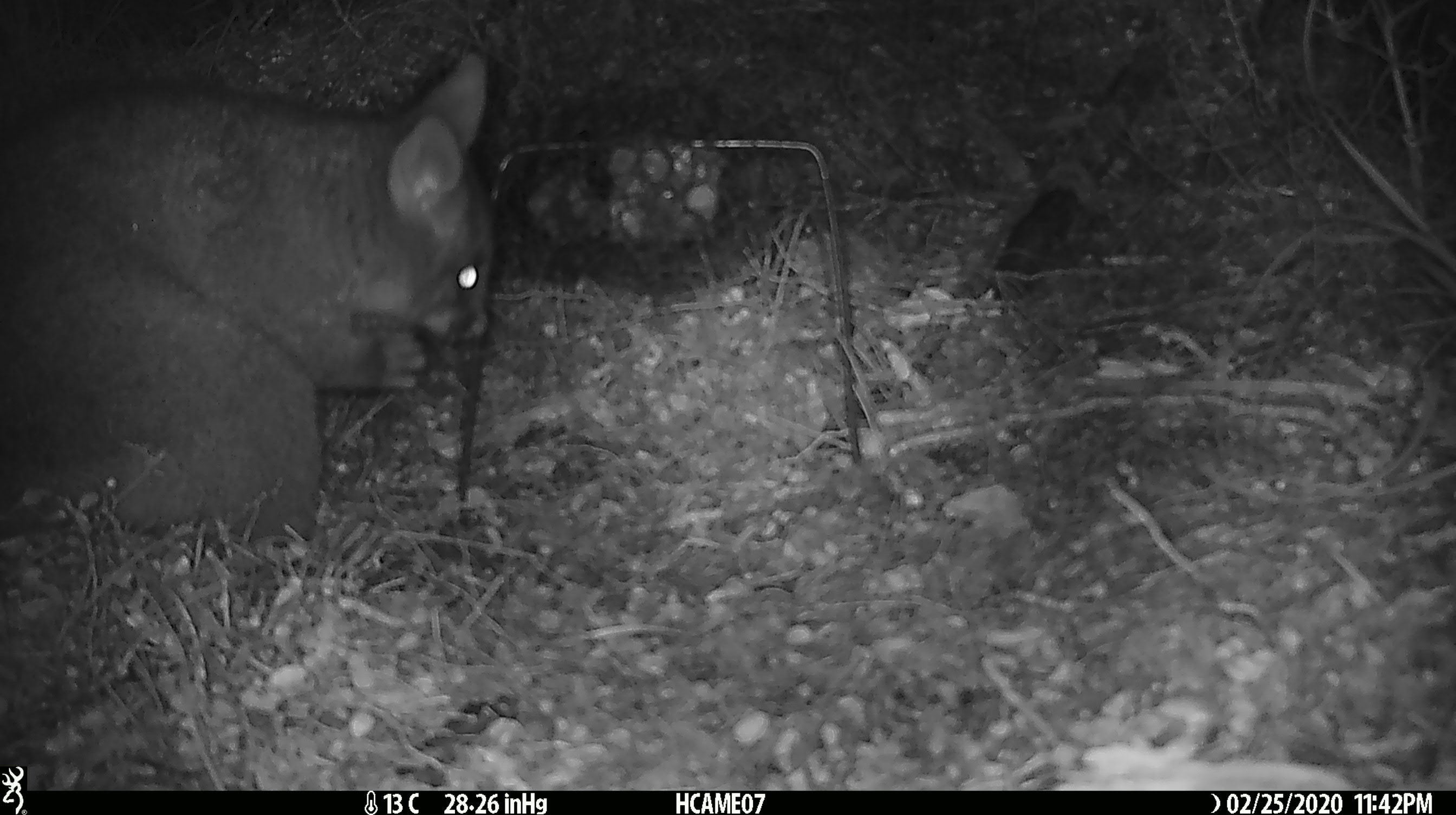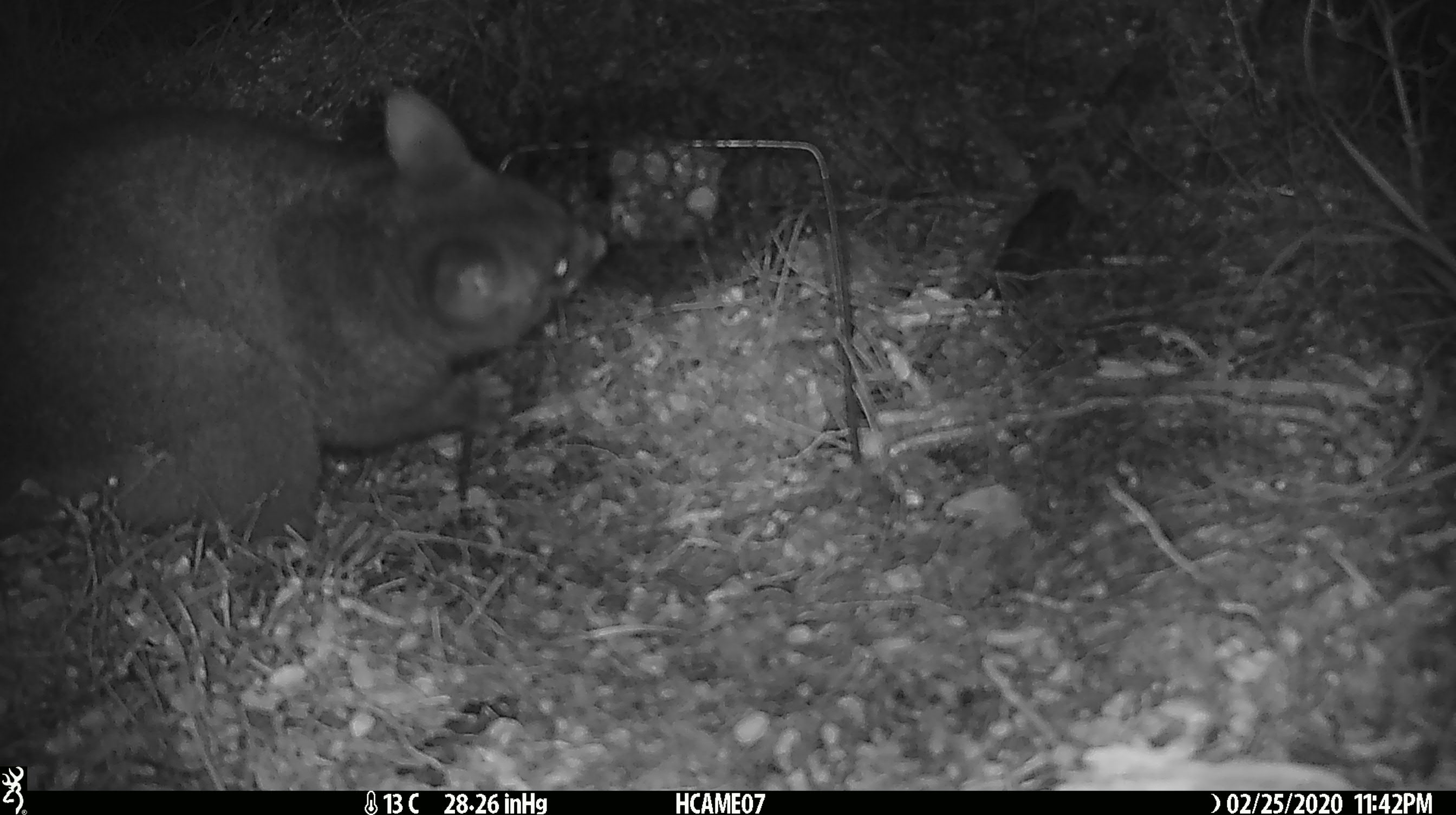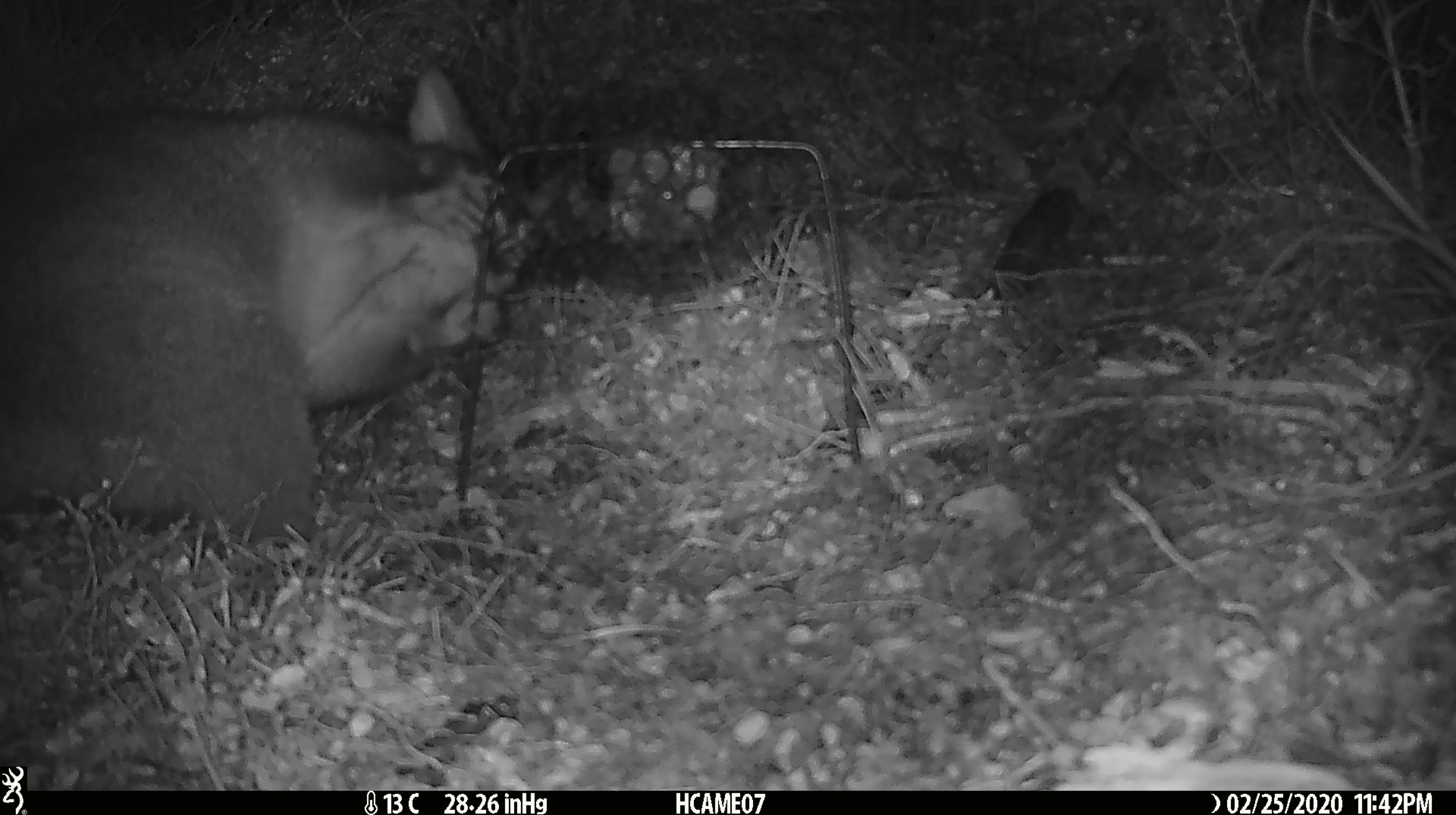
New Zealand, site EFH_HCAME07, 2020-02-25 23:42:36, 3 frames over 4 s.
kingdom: Animalia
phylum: Chordata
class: Mammalia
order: Diprotodontia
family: Phalangeridae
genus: Trichosurus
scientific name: Trichosurus vulpecula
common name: common brushtail possum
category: possum